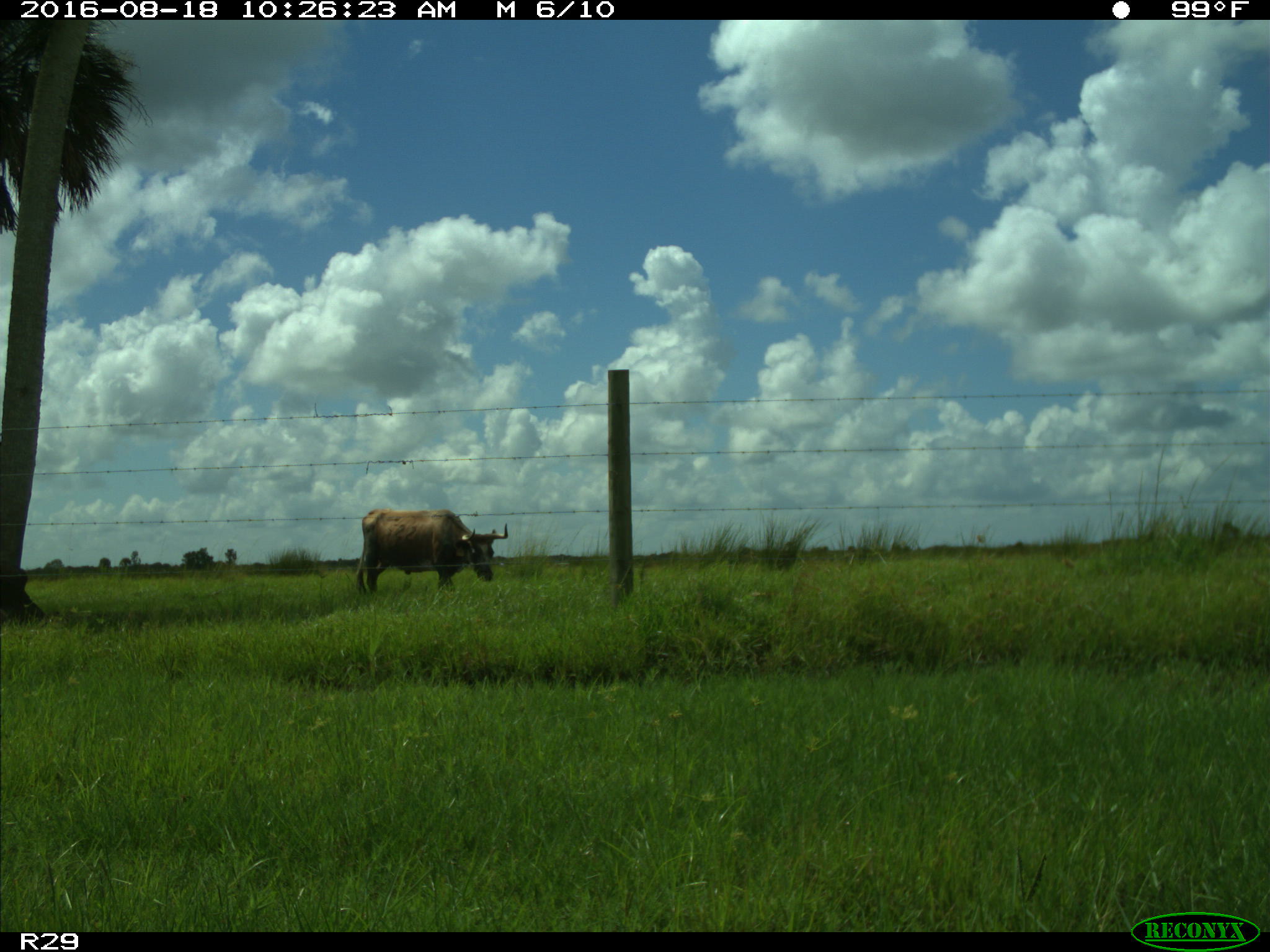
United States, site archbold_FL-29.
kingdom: Animalia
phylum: Chordata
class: Mammalia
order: Artiodactyla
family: Bovidae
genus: Bos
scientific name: Bos taurus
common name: domestic cow